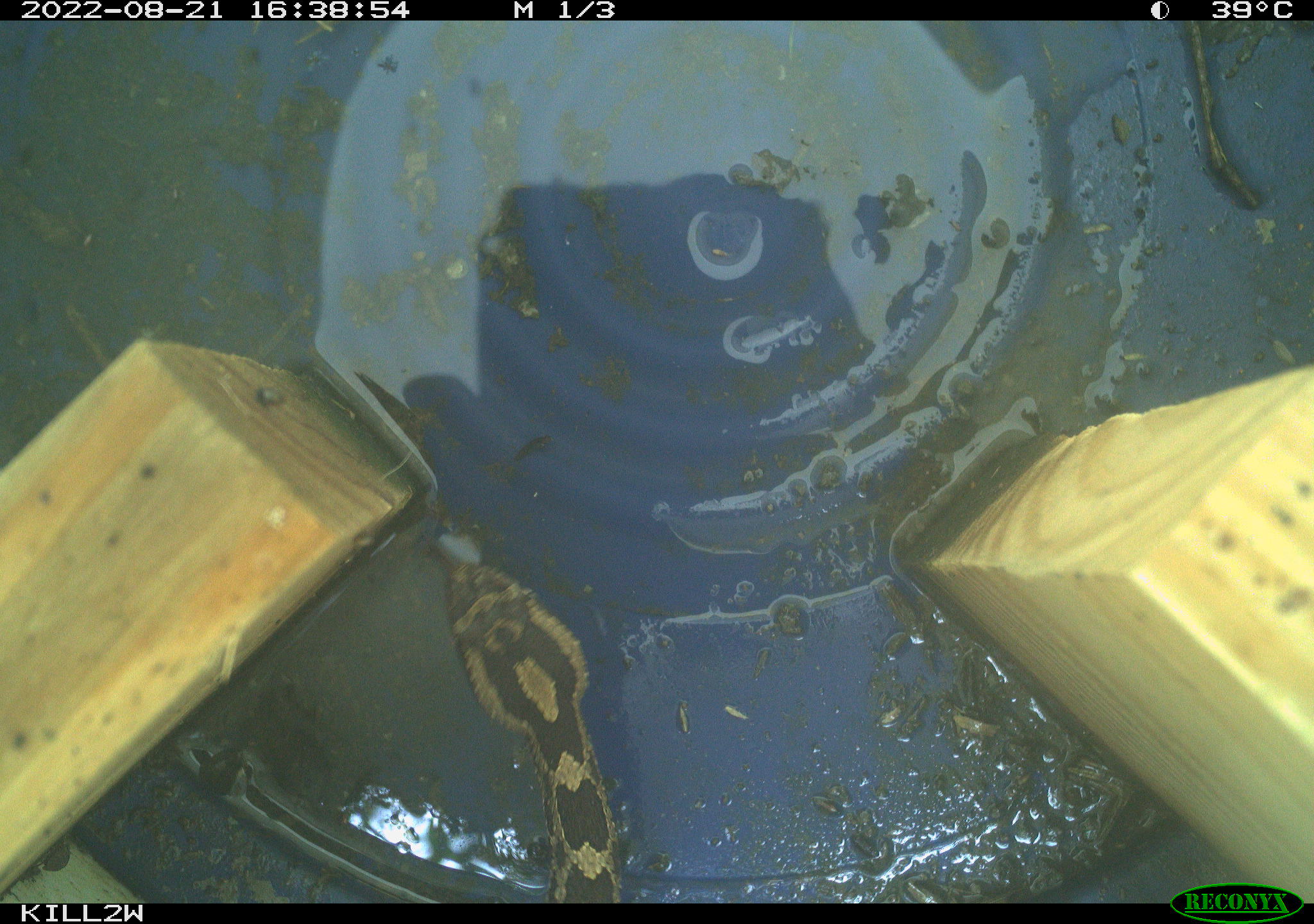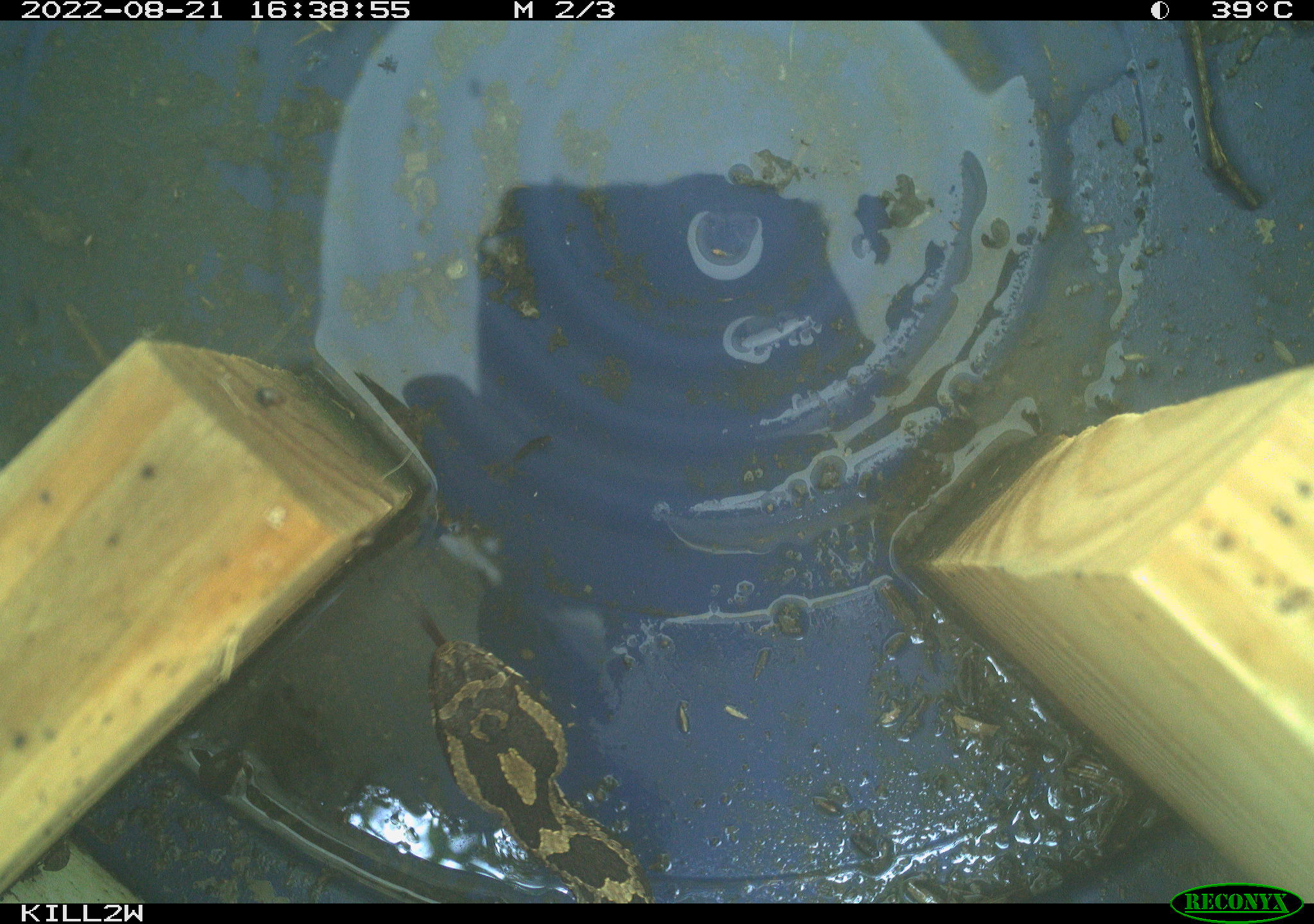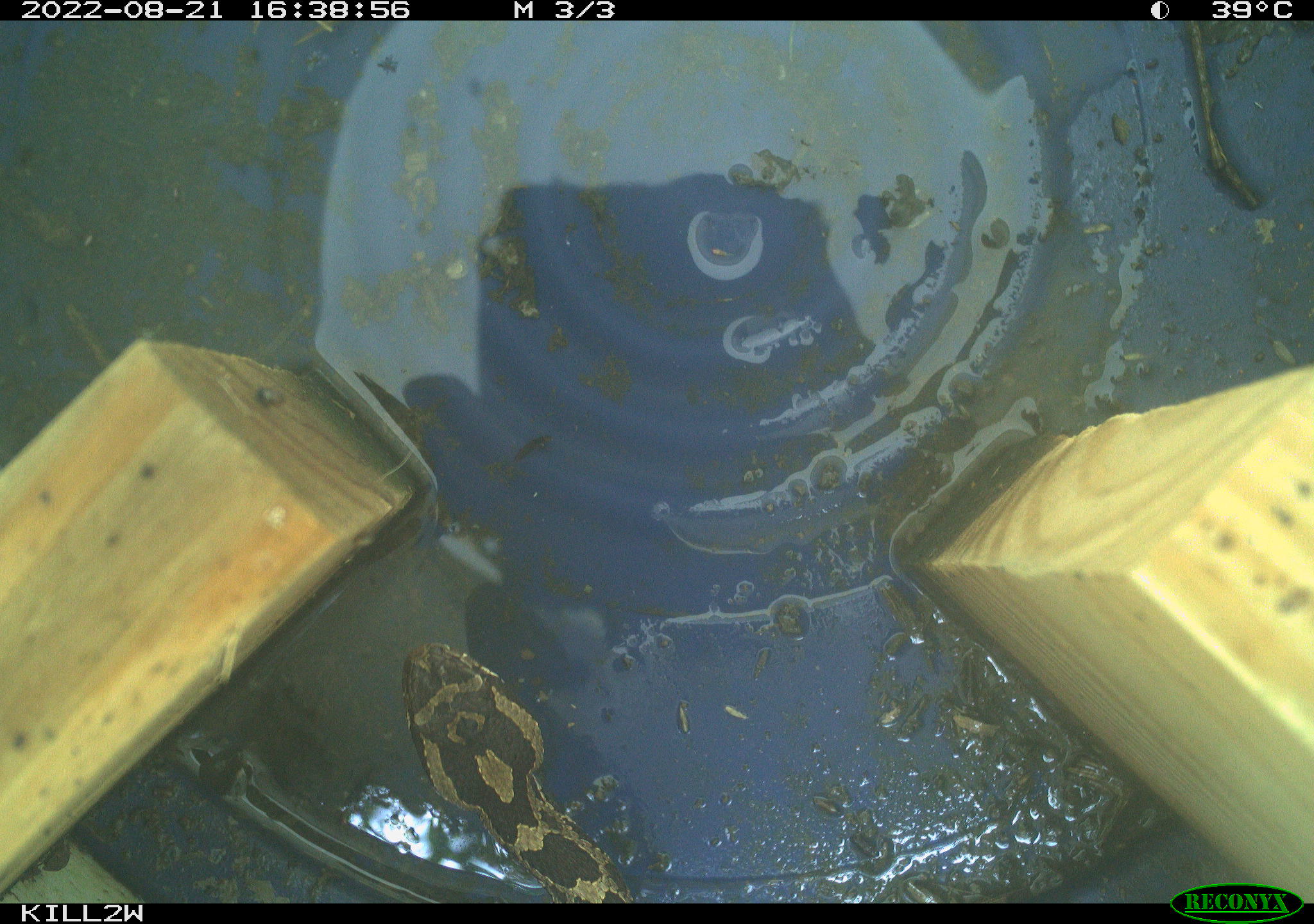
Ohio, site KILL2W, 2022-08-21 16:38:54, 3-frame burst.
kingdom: Animalia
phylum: Chordata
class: Reptilia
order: Squamata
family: Viperidae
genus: Sistrurus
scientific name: Sistrurus catenatus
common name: eastern massasauga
Eastern massasauga (Sistrurus catenatus).